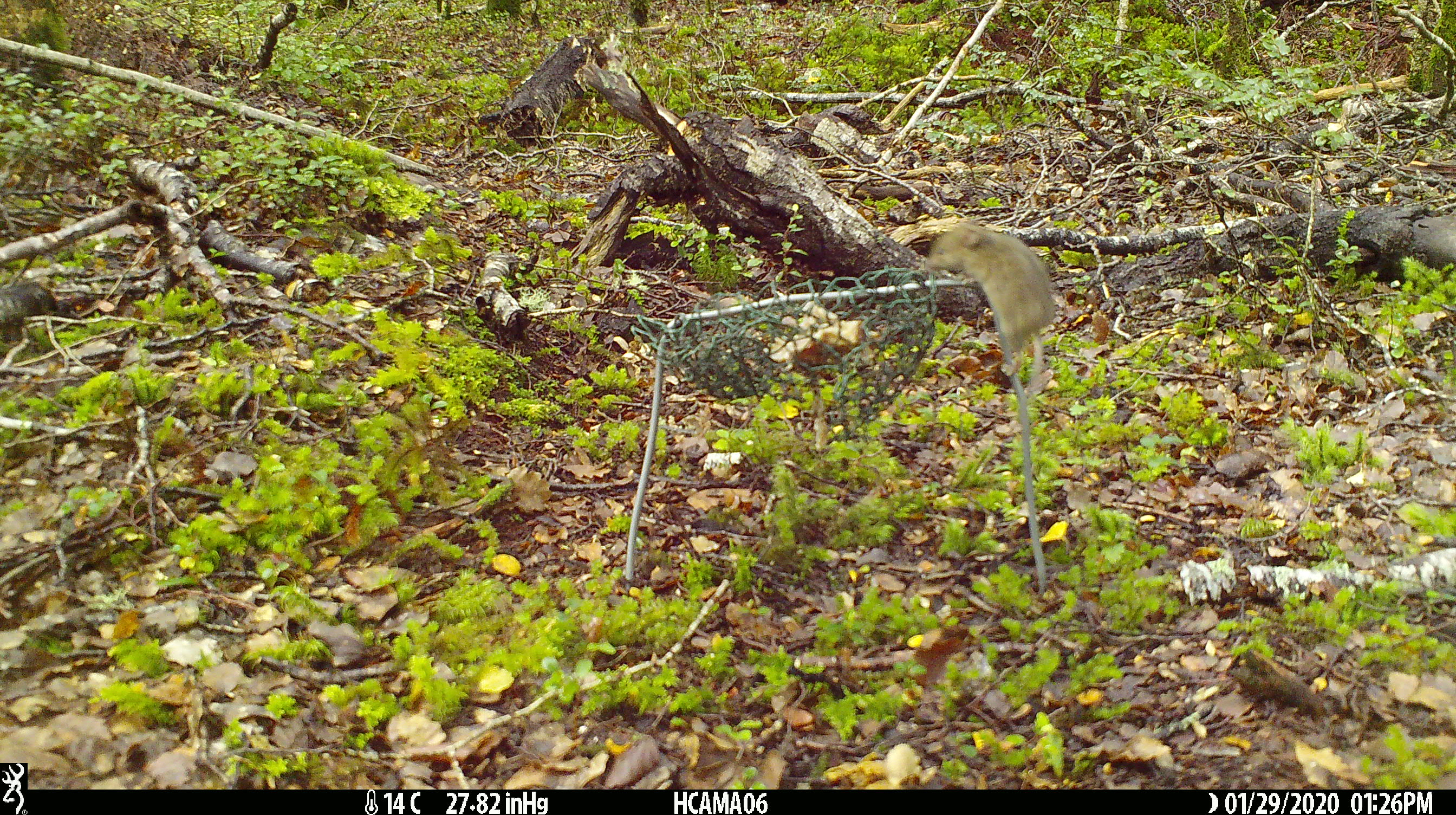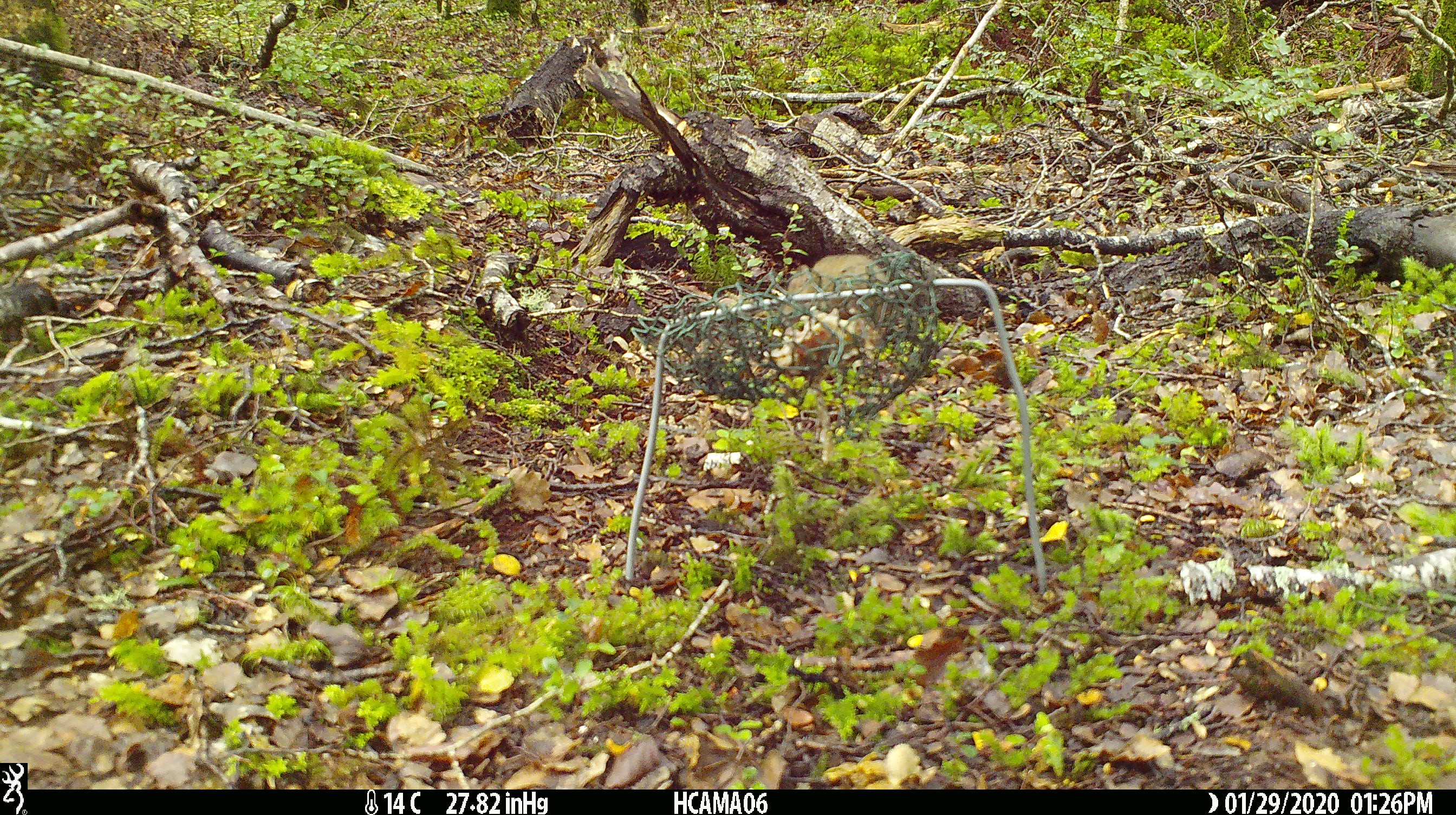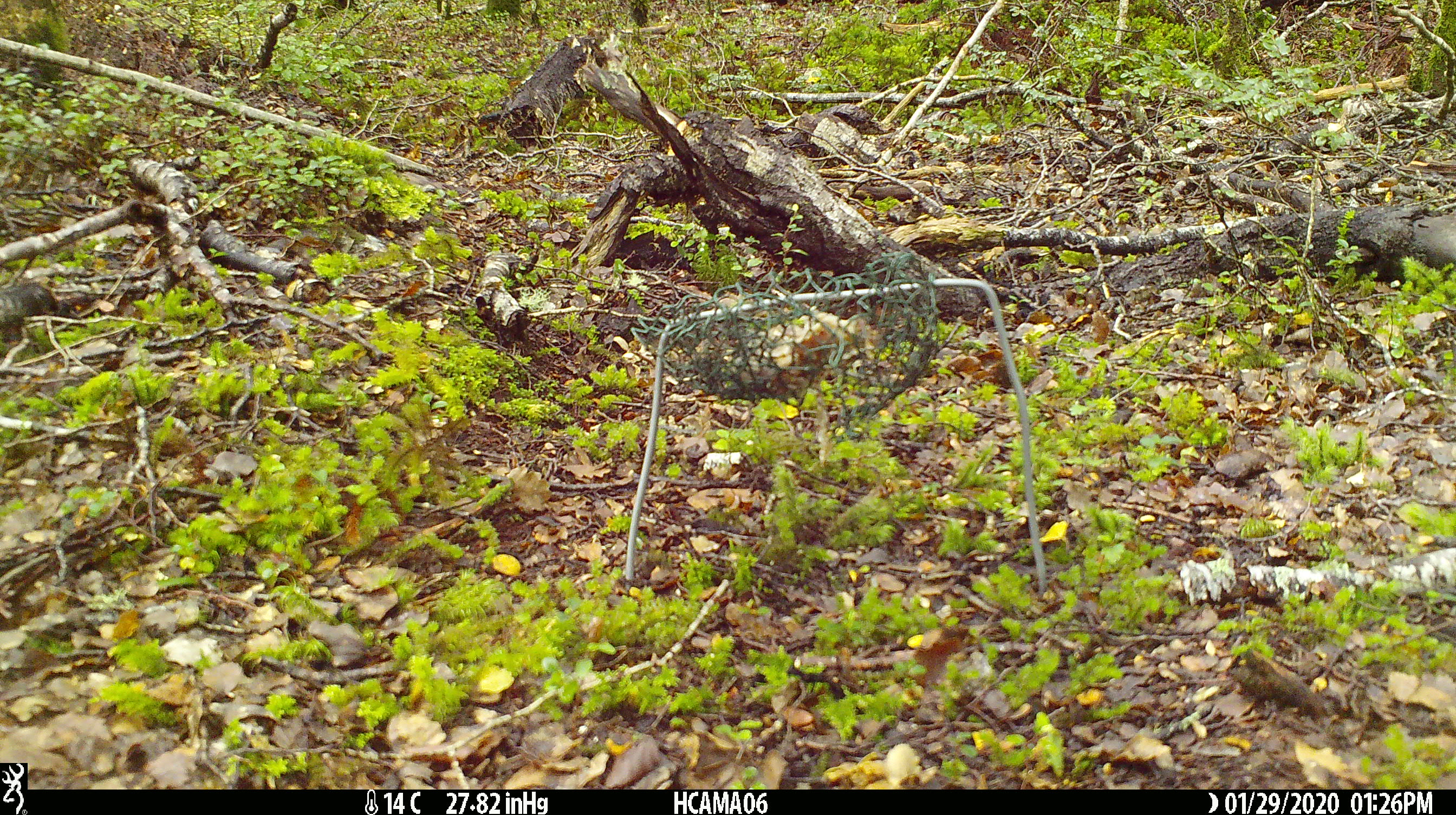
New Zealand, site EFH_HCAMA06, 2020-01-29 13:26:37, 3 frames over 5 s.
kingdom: Animalia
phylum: Chordata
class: Mammalia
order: Rodentia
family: Muridae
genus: Mus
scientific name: Mus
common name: mouse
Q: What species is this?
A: Mouse (Mus).